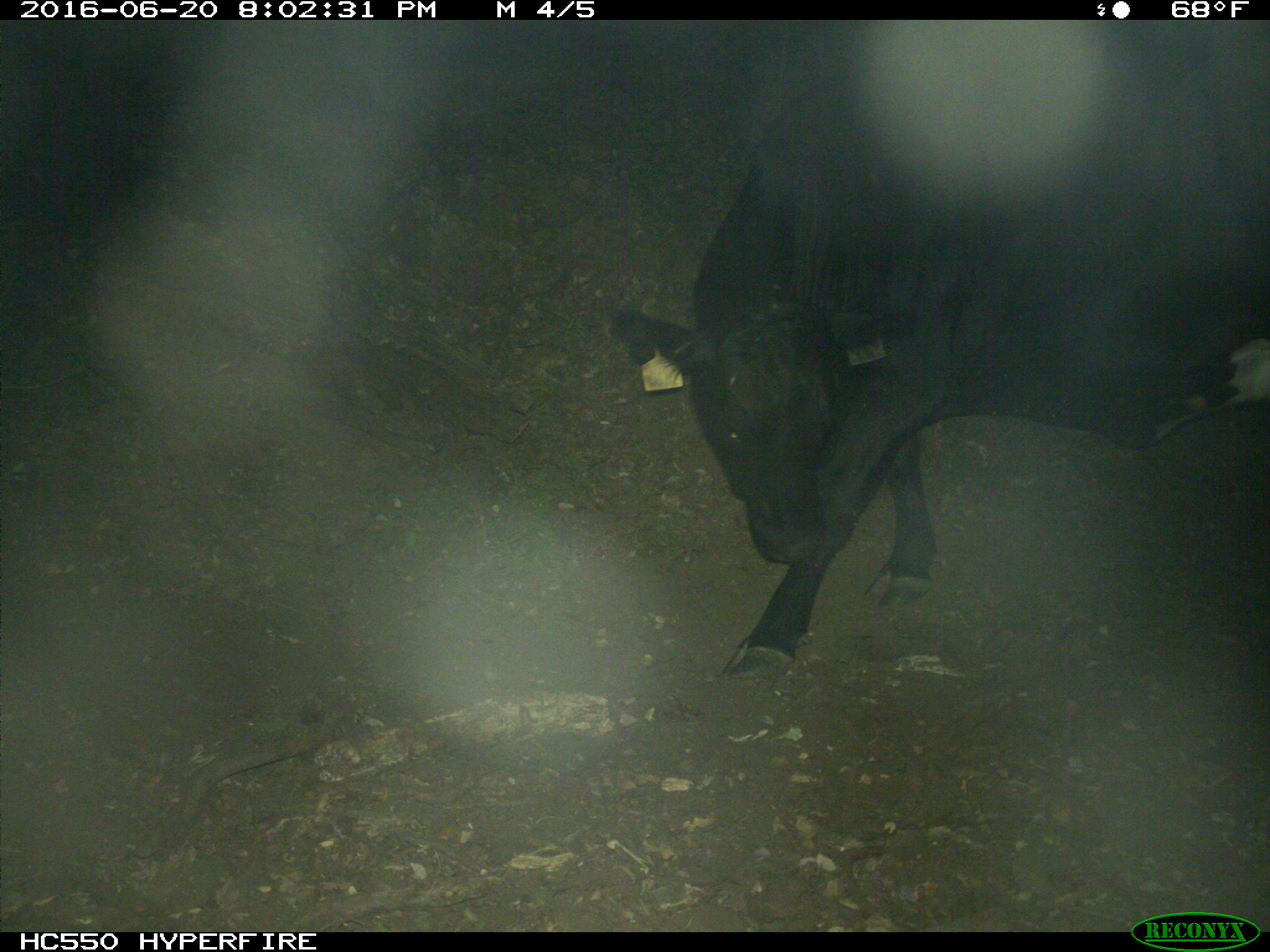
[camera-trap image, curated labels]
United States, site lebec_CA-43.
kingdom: Animalia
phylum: Chordata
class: Mammalia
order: Artiodactyla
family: Bovidae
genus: Bos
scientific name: Bos taurus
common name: domestic cow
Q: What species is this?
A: Bos taurus (domestic cow).